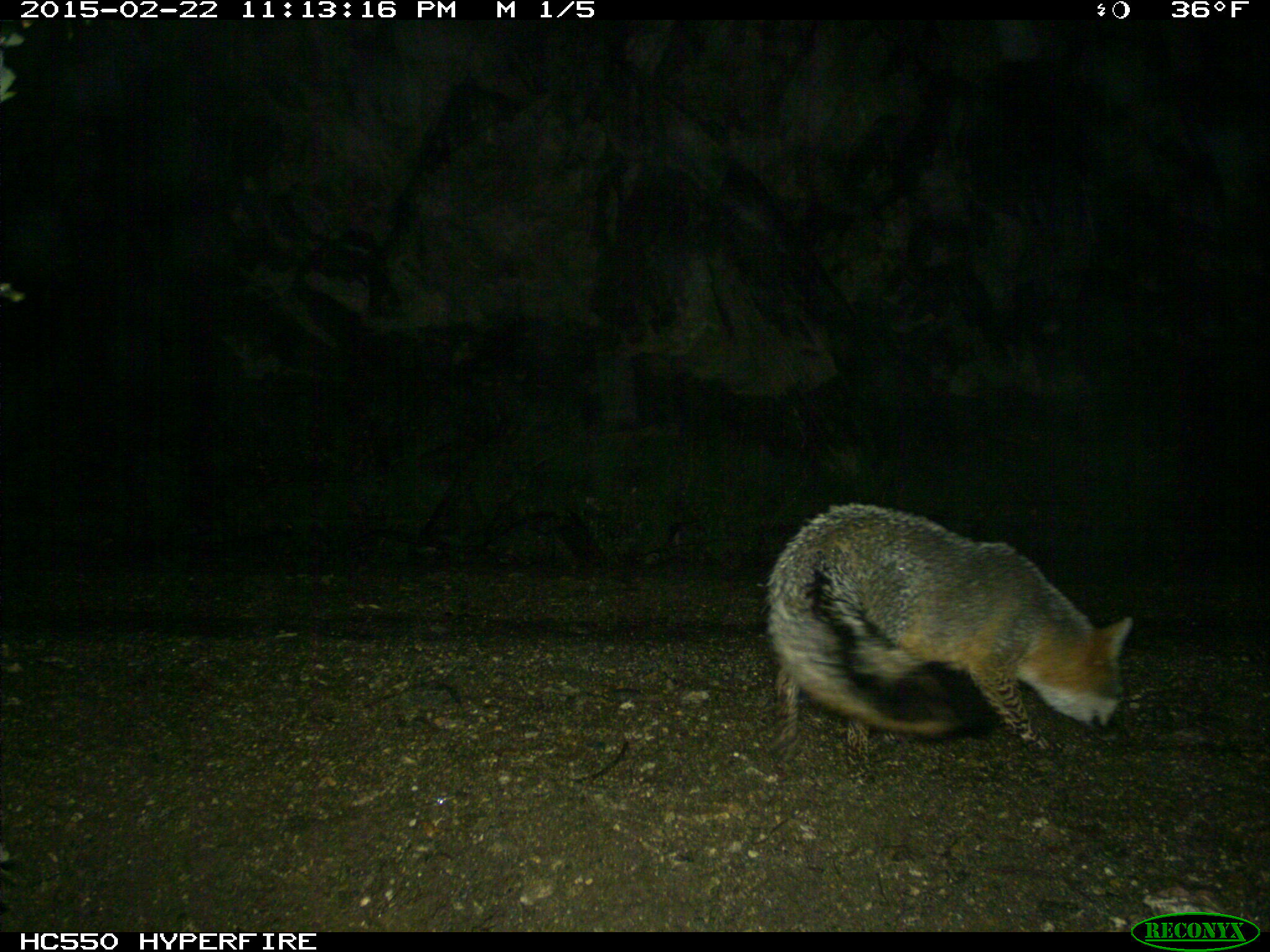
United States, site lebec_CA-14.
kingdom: Animalia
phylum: Chordata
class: Mammalia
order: Carnivora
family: Canidae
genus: Urocyon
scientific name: Urocyon cinereoargenteus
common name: gray fox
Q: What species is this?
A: Urocyon cinereoargenteus (gray fox).